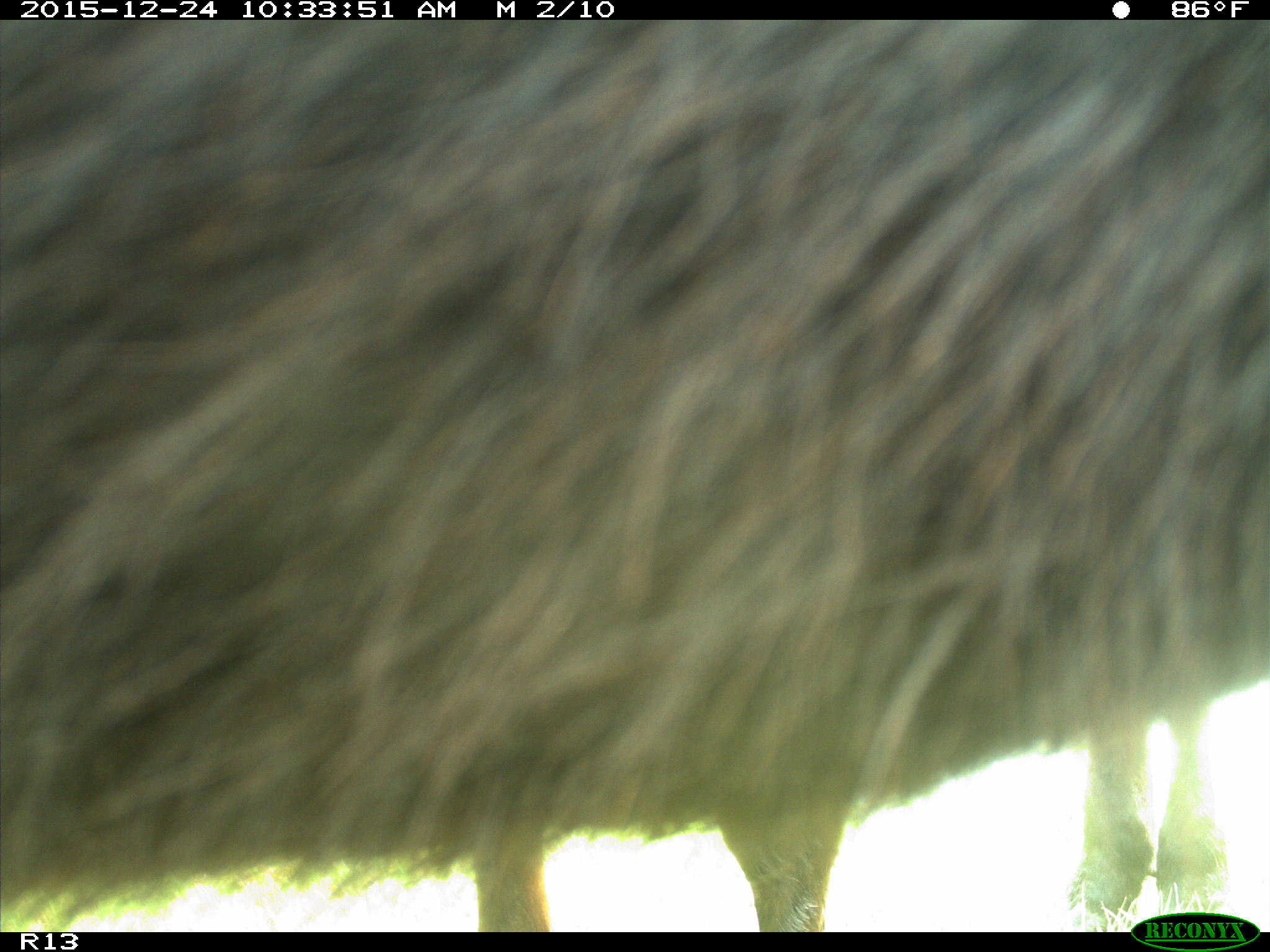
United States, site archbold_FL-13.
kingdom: Animalia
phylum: Chordata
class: Mammalia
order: Artiodactyla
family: Bovidae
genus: Bos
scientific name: Bos taurus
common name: domestic cow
Bos taurus (domestic cow).